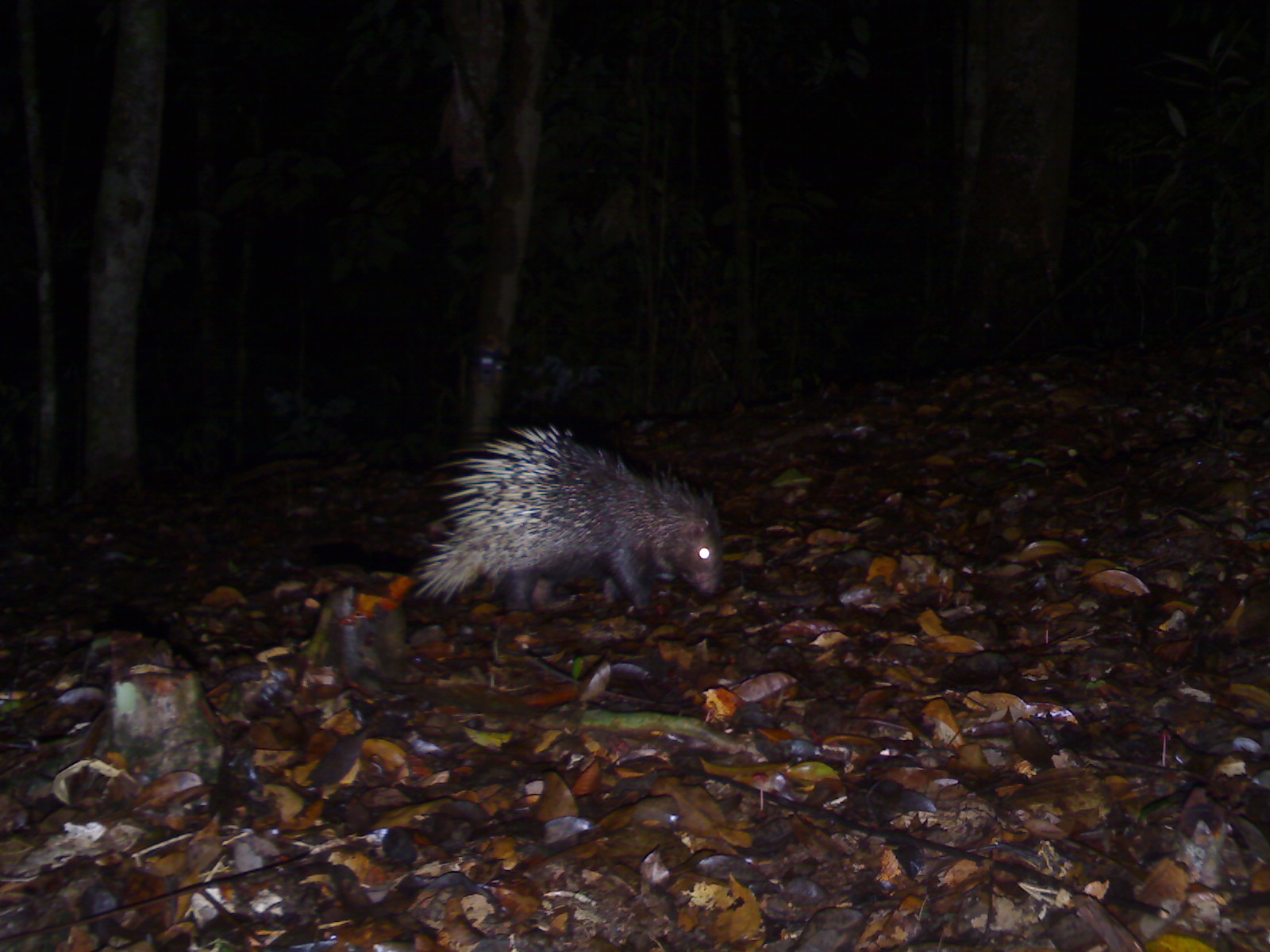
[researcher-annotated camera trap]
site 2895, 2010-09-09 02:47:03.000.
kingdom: Animalia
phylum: Chordata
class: Mammalia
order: Rodentia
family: Hystricidae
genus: Hystrix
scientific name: Hystrix brachyura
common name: east asian porcupine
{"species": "Hystrix brachyura (east asian porcupine)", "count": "1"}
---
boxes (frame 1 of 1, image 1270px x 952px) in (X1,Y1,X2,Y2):
hystrix brachyura: (415,422,723,611)